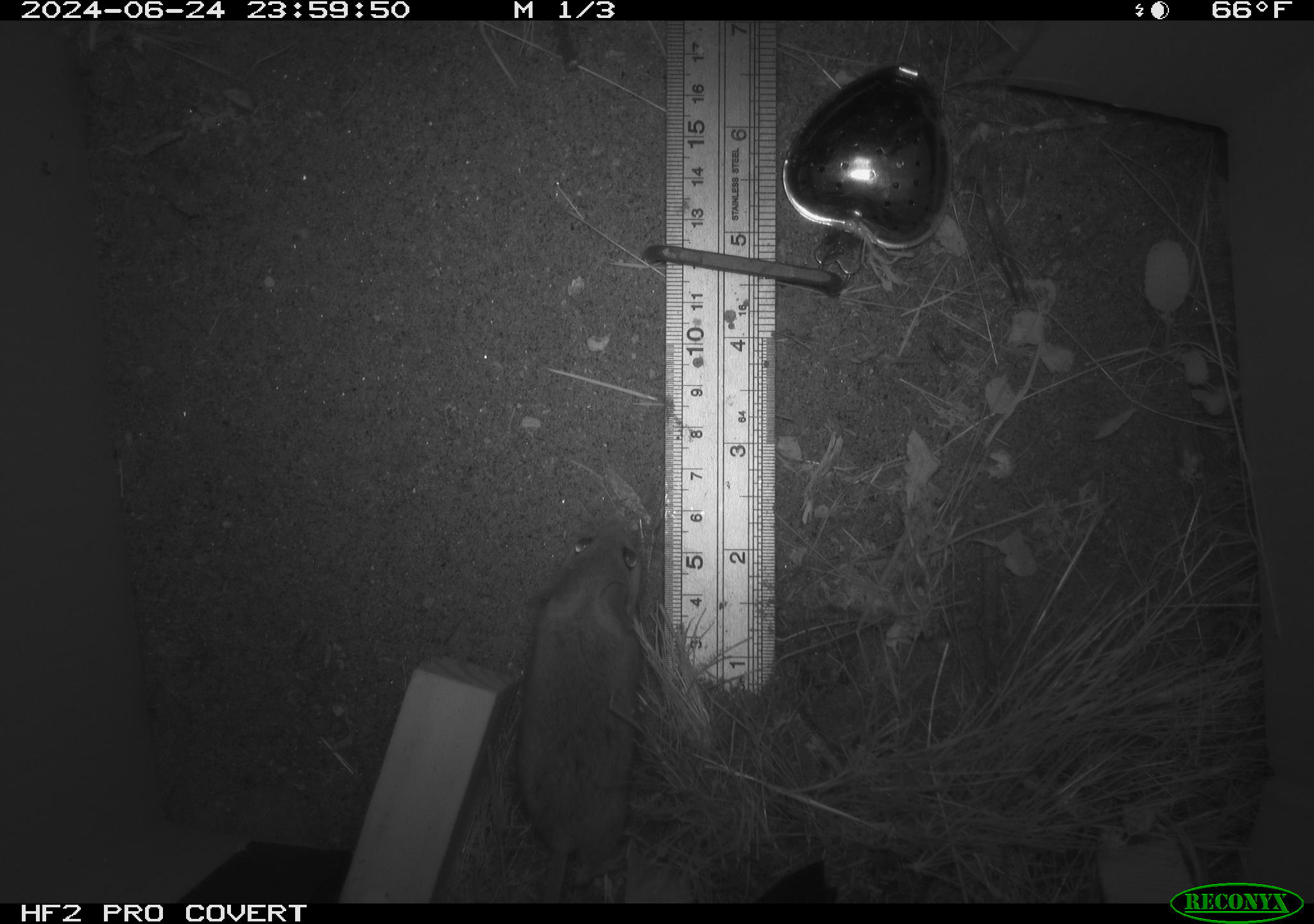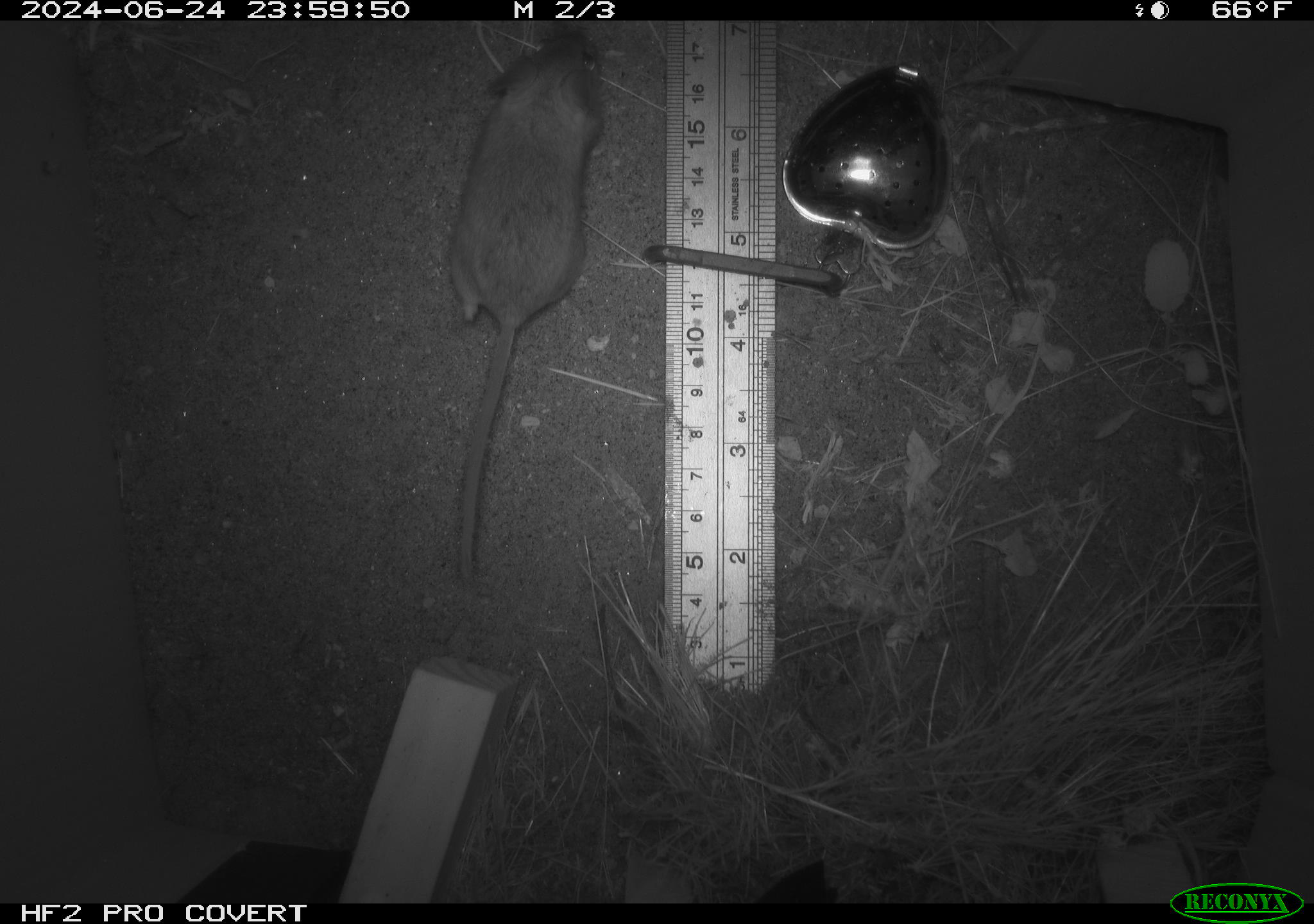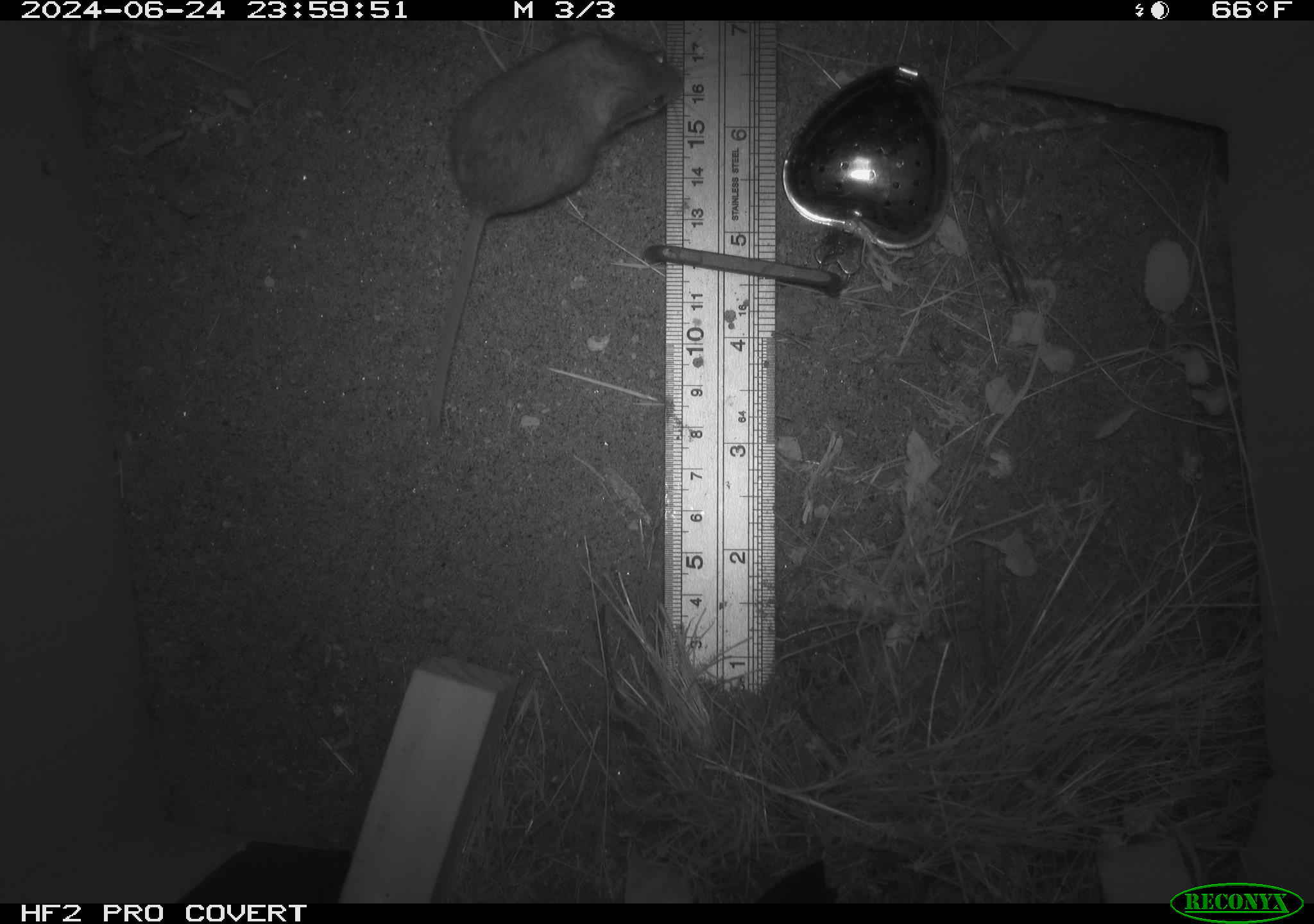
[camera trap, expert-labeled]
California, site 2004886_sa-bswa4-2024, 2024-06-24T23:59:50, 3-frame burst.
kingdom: Animalia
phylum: Chordata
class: Mammalia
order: Rodentia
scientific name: Rodentia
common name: rodent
Rodent (Rodentia).